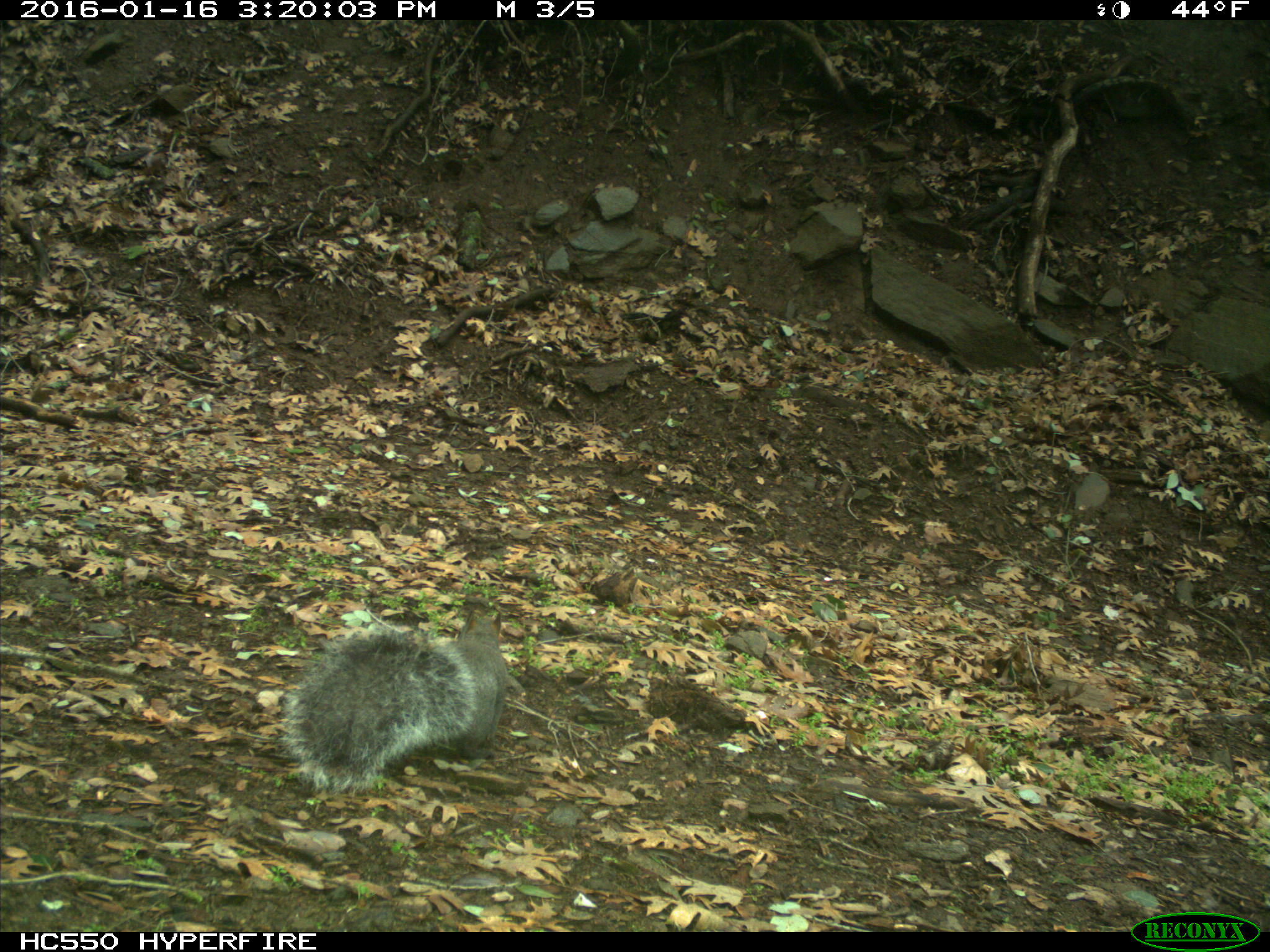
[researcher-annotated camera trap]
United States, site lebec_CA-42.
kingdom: Animalia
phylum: Chordata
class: Mammalia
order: Rodentia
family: Sciuridae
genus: Sciurus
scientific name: Sciurus carolinensis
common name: eastern gray squirrel